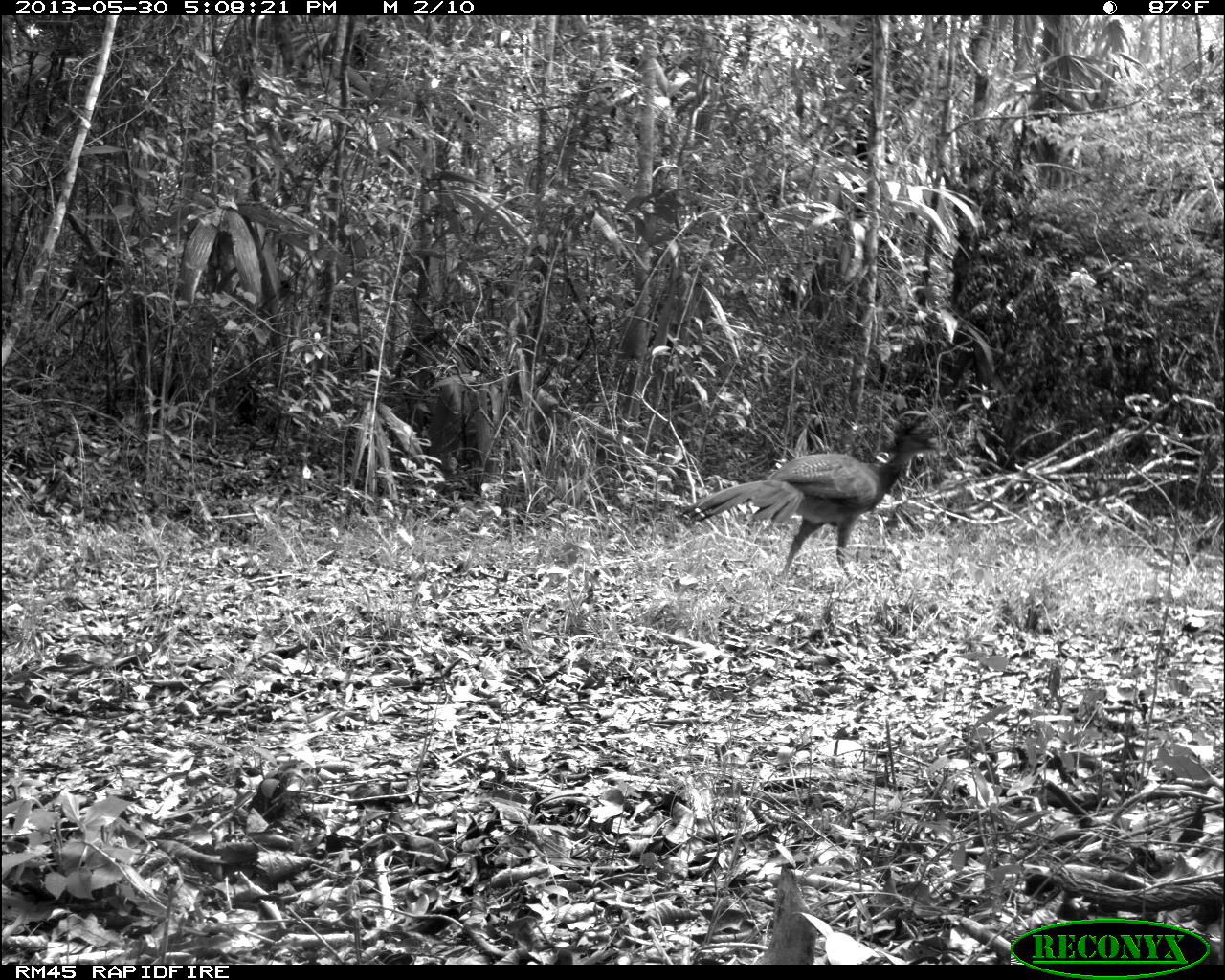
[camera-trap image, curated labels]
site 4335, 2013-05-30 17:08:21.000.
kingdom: Animalia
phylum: Chordata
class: Aves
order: Galliformes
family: Cracidae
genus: Crax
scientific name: Crax rubra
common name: great curassow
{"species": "Crax rubra (great curassow)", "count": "1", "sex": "female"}